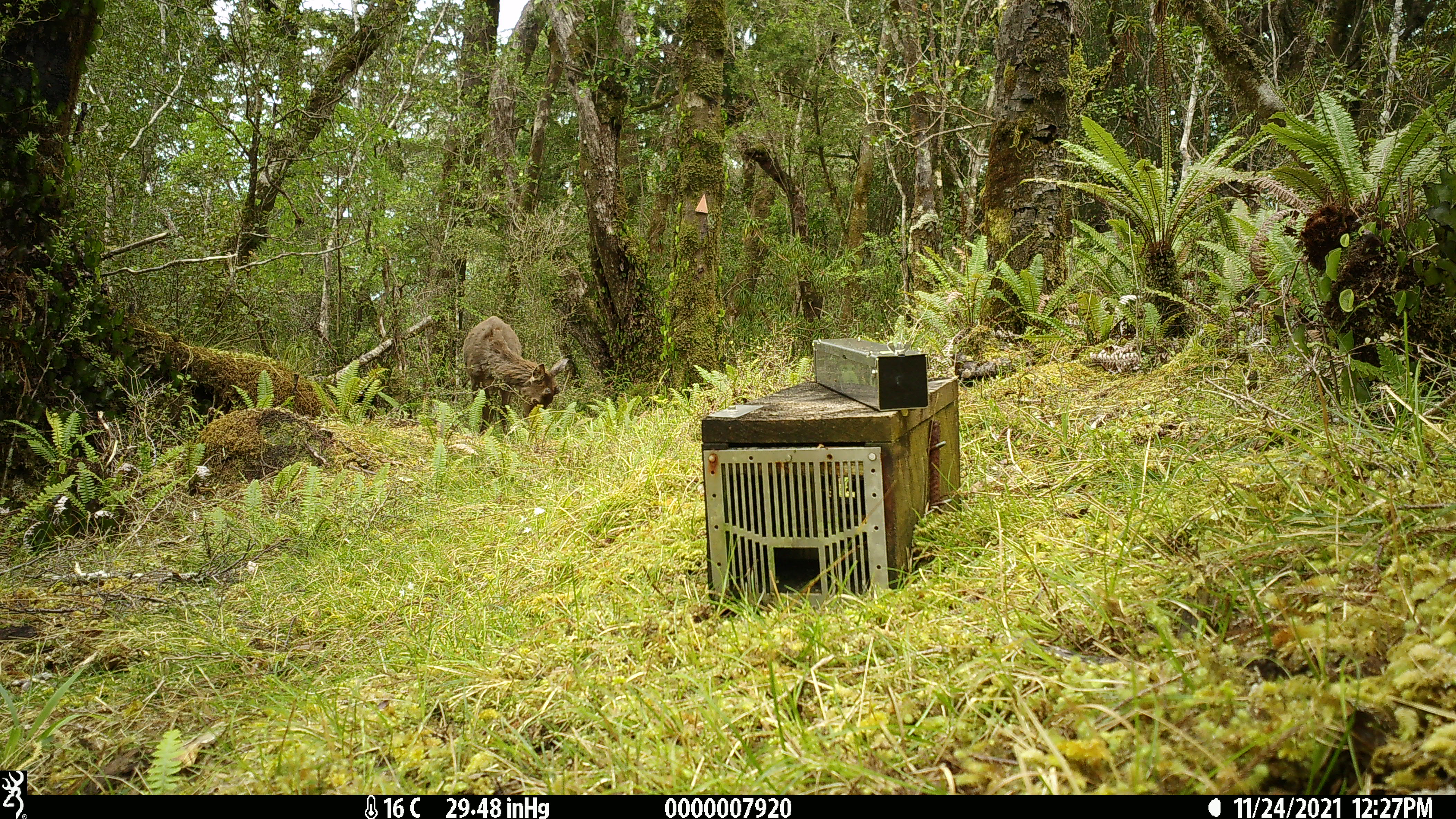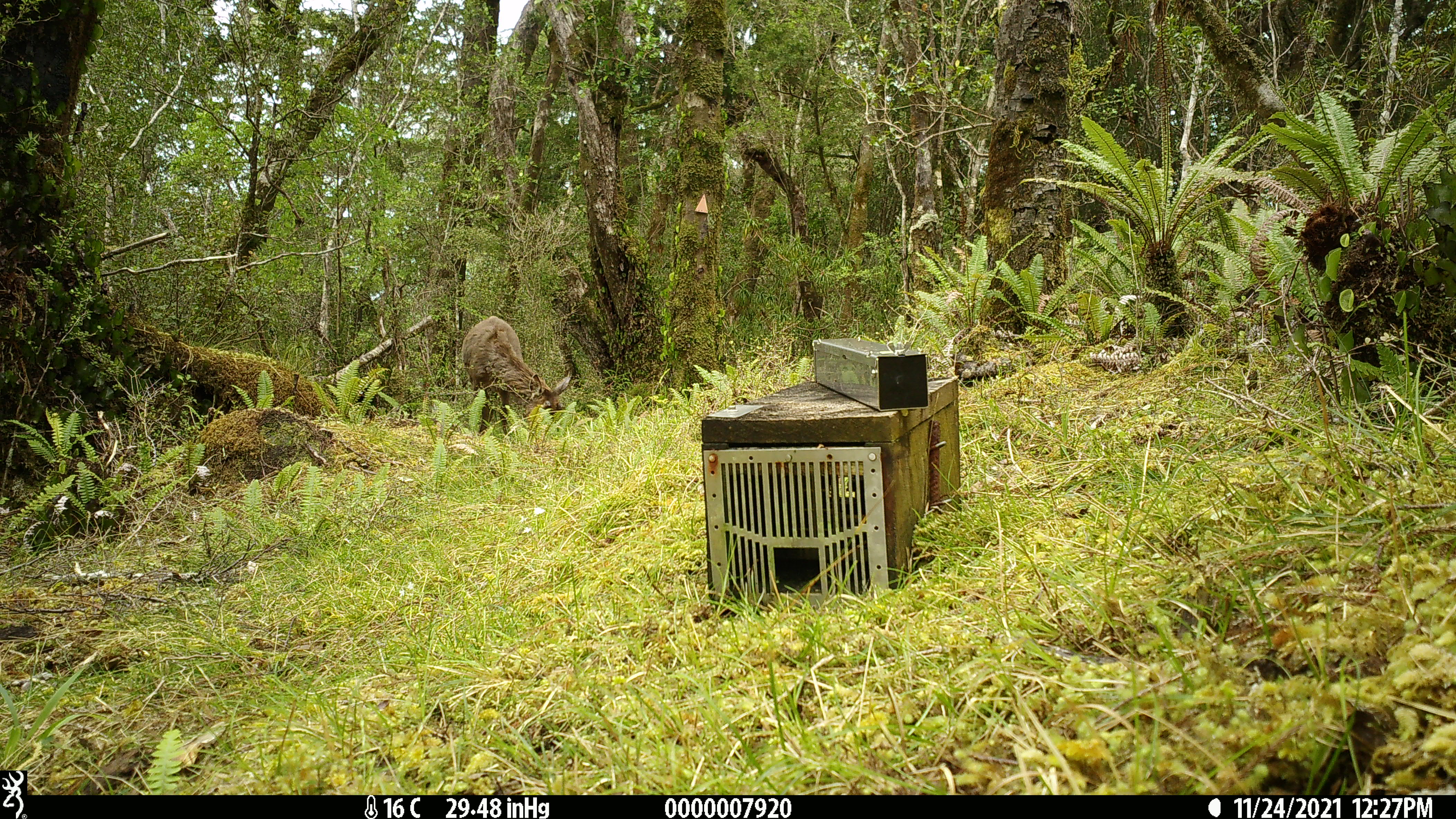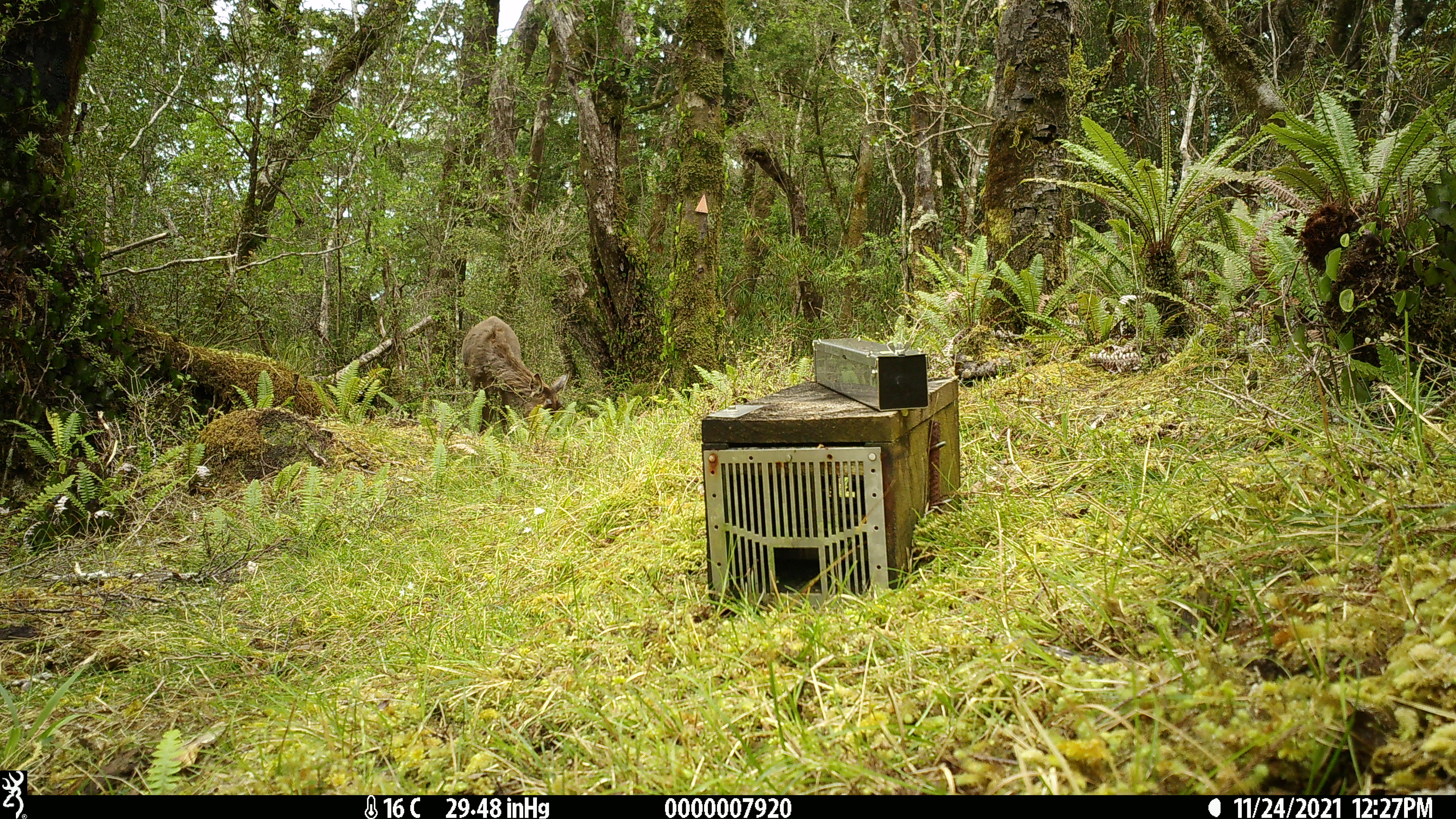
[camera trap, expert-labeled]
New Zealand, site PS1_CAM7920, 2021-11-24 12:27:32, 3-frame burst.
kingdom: Animalia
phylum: Chordata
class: Mammalia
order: Artiodactyla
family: Cervidae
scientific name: Cervidae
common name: deer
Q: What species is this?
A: Deer (Cervidae).